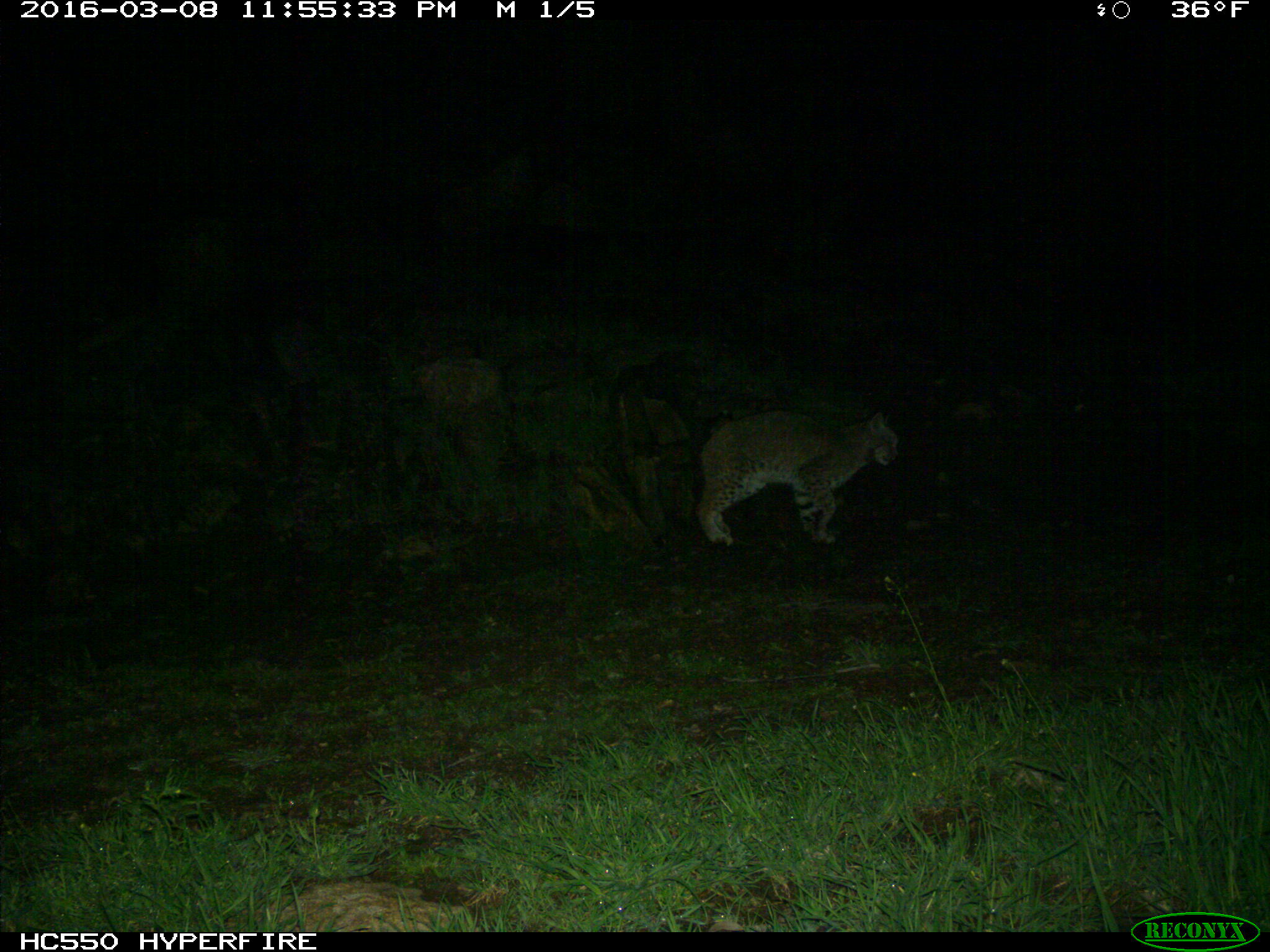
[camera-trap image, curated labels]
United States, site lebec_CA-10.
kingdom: Animalia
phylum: Chordata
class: Mammalia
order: Carnivora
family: Felidae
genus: Lynx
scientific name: Lynx rufus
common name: bobcat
Lynx rufus (bobcat).